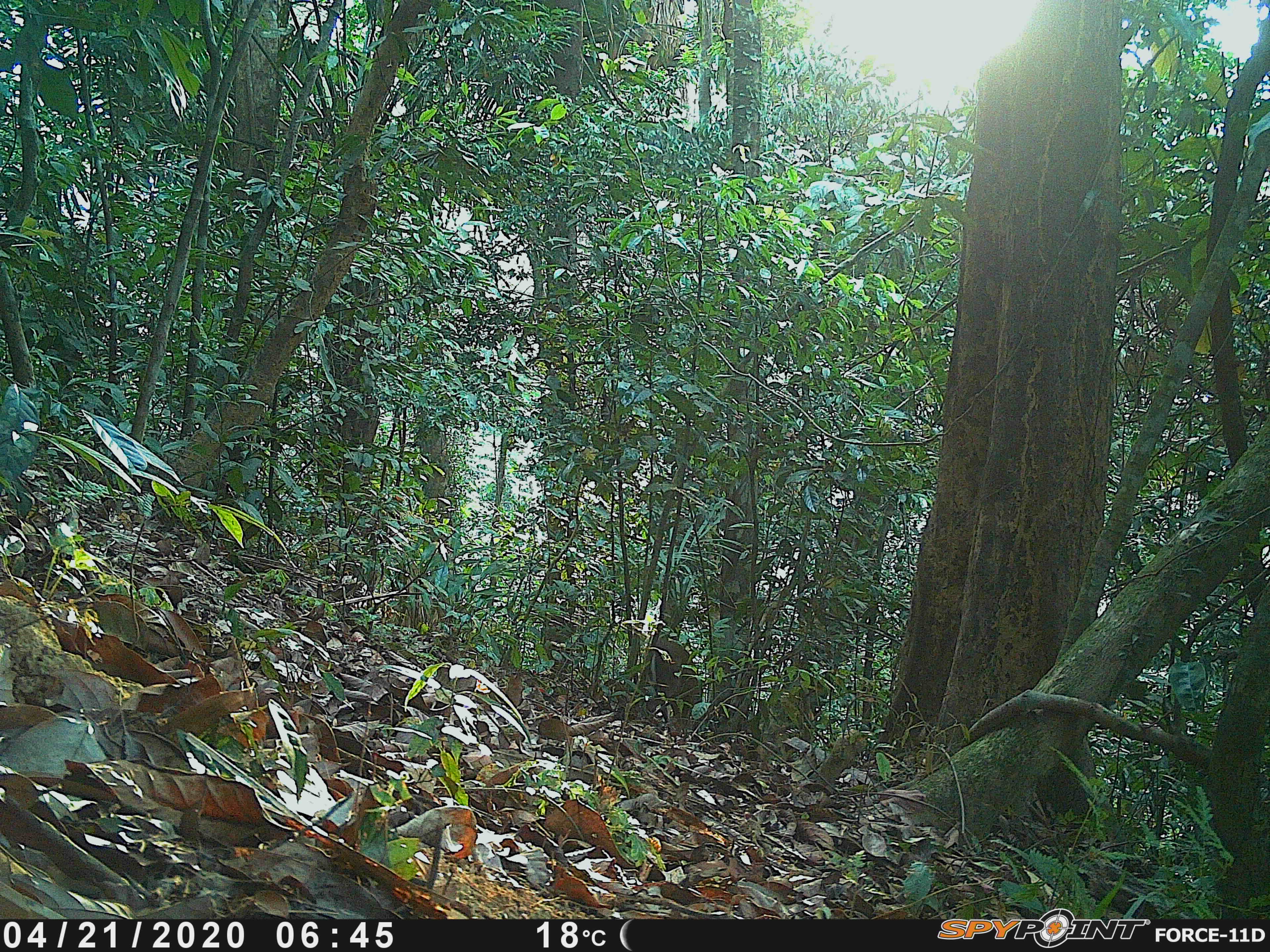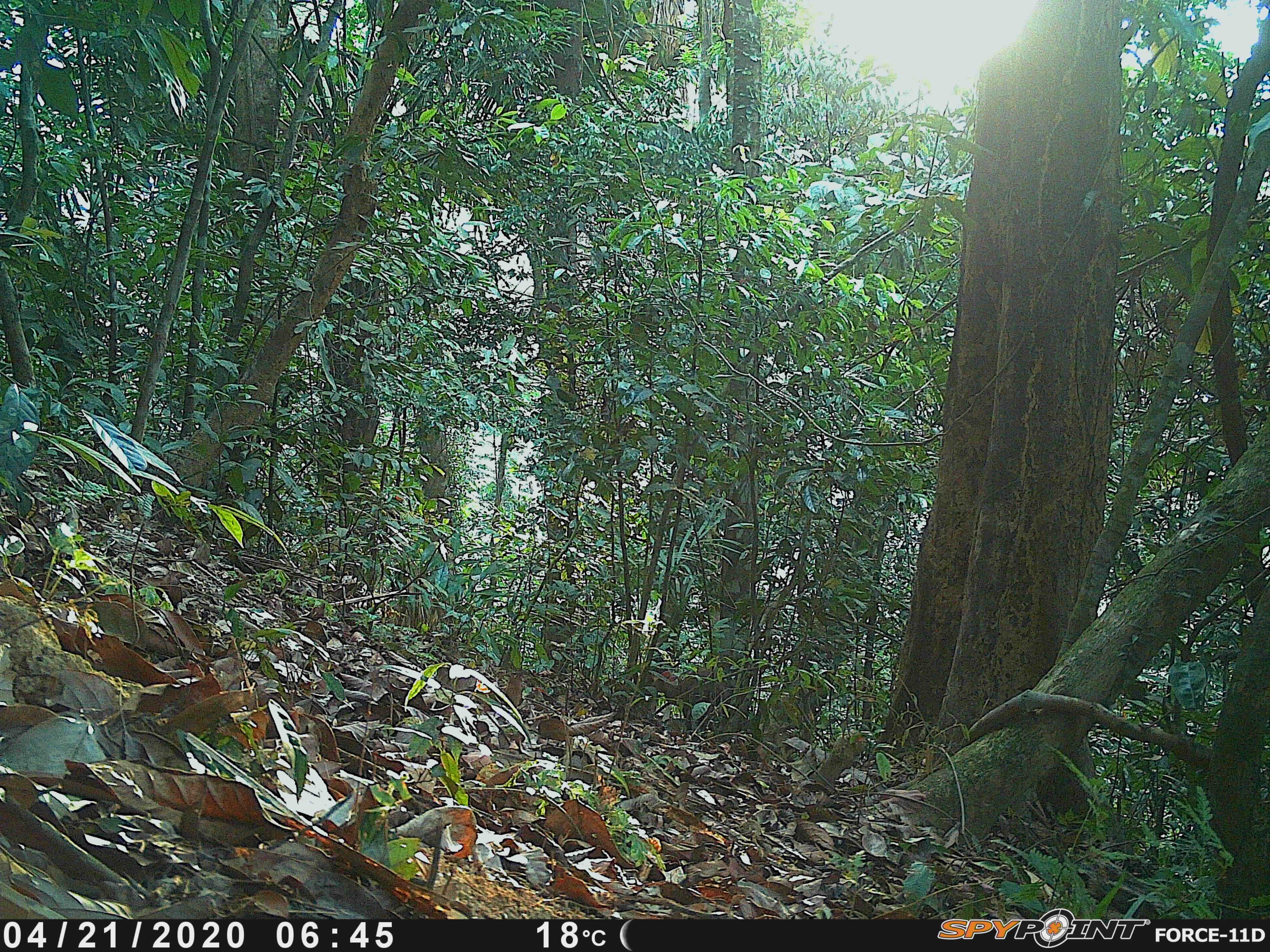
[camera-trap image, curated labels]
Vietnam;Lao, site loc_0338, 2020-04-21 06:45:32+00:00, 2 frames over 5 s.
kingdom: Animalia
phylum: Chordata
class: Mammalia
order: Artiodactyla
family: Cervidae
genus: Muntiacus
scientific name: Muntiacus rooseveltorum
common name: roosevelt's muntjac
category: roosevelts muntjac group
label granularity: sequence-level